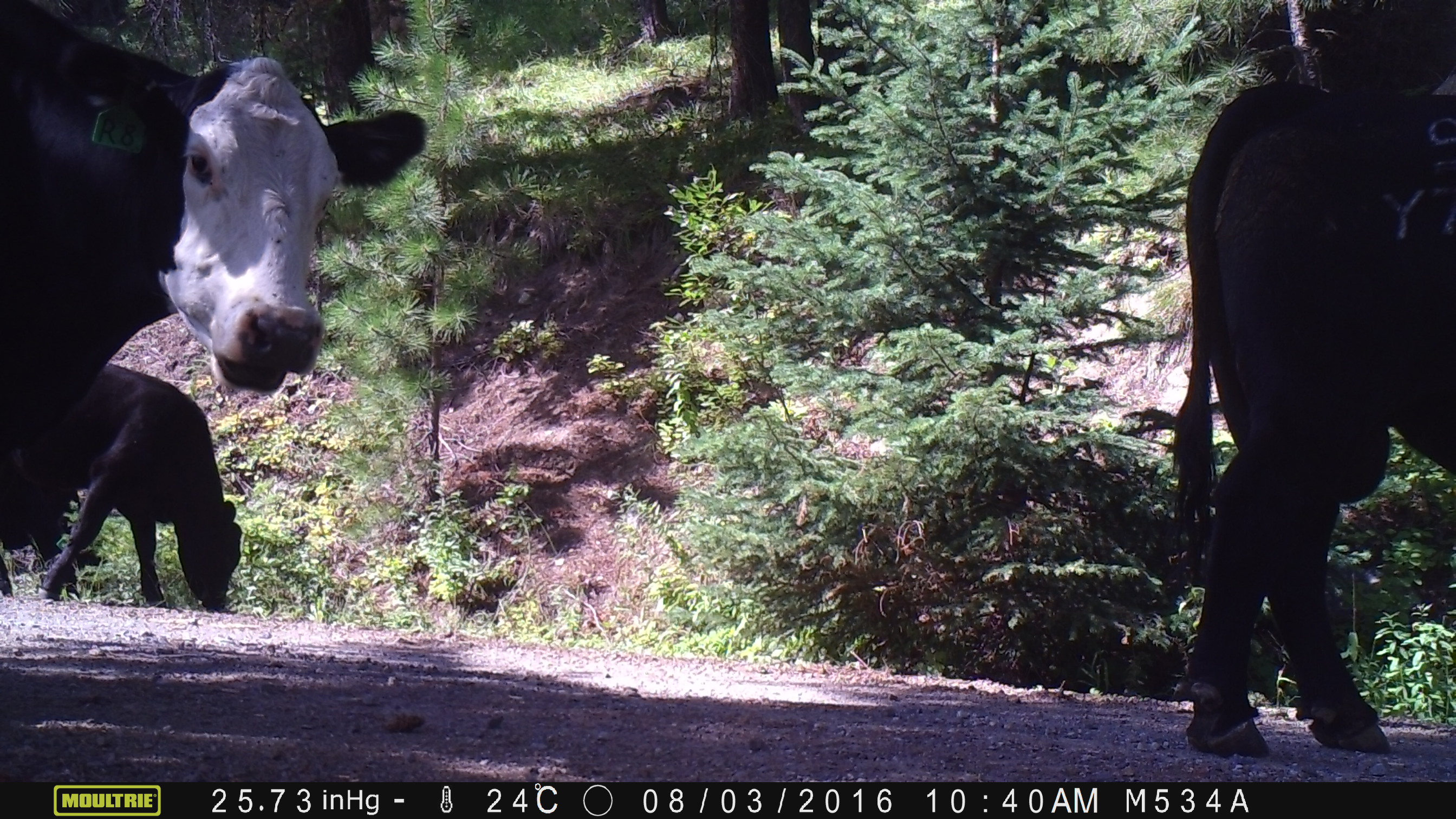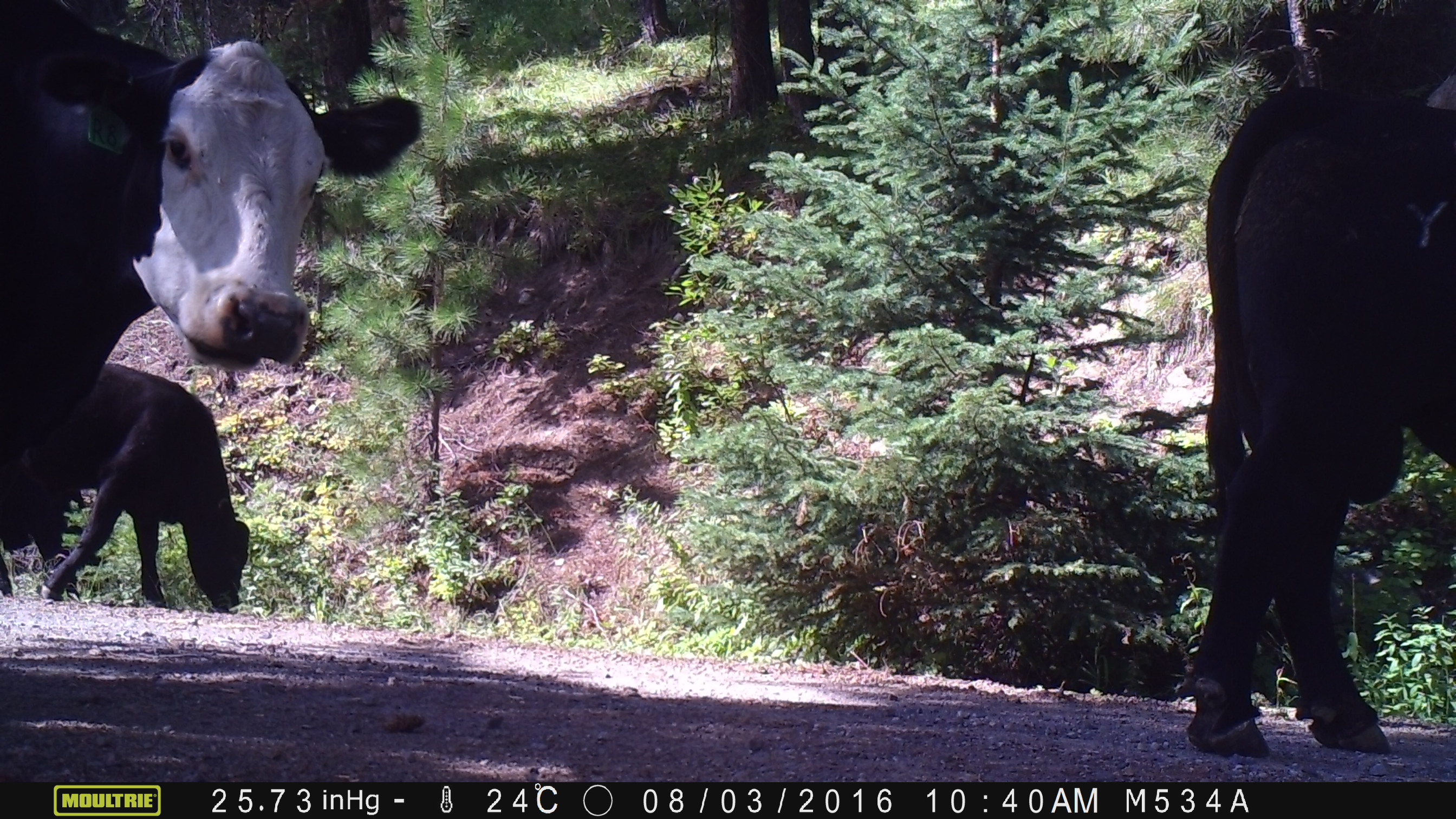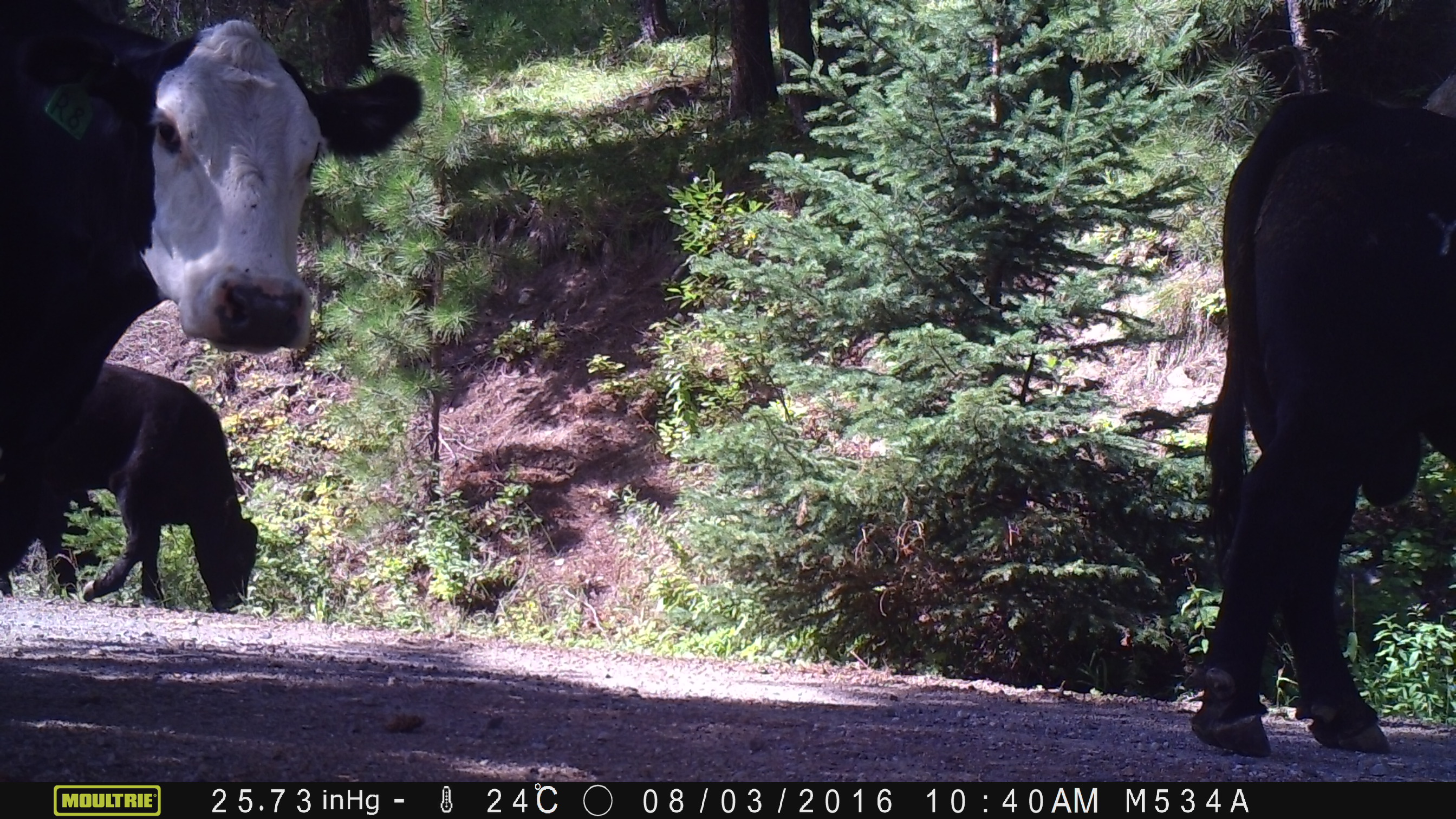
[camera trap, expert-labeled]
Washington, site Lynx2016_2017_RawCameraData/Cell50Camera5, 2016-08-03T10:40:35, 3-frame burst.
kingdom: Animalia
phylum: Chordata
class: Mammalia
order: Artiodactyla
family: Bovidae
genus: Bos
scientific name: Bos taurus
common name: domestic cattle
Domestic cattle (Bos taurus). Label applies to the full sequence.